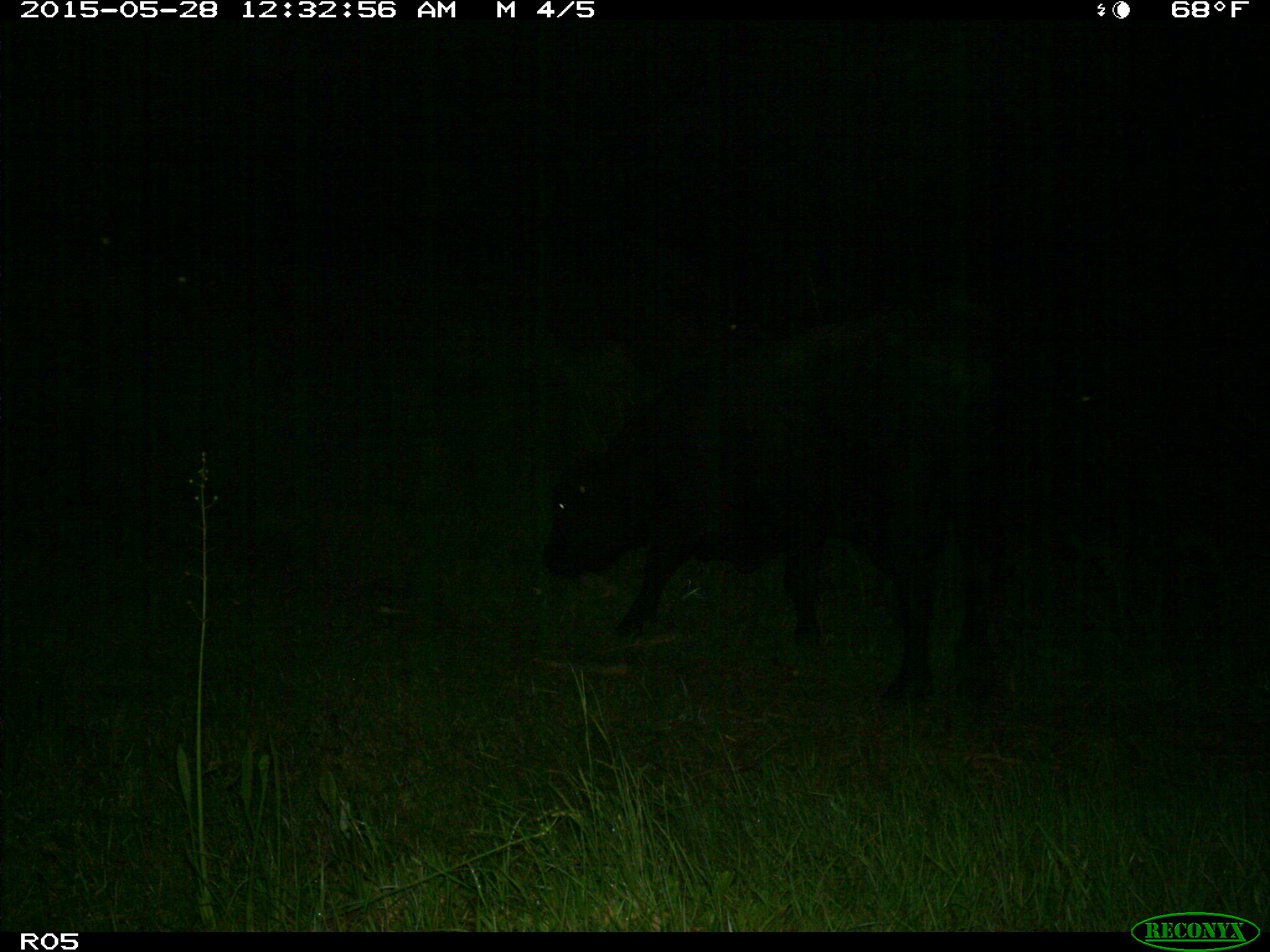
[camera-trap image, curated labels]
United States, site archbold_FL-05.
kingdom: Animalia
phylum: Chordata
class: Mammalia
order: Artiodactyla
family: Bovidae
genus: Bos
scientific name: Bos taurus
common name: domestic cow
Bos taurus (domestic cow).